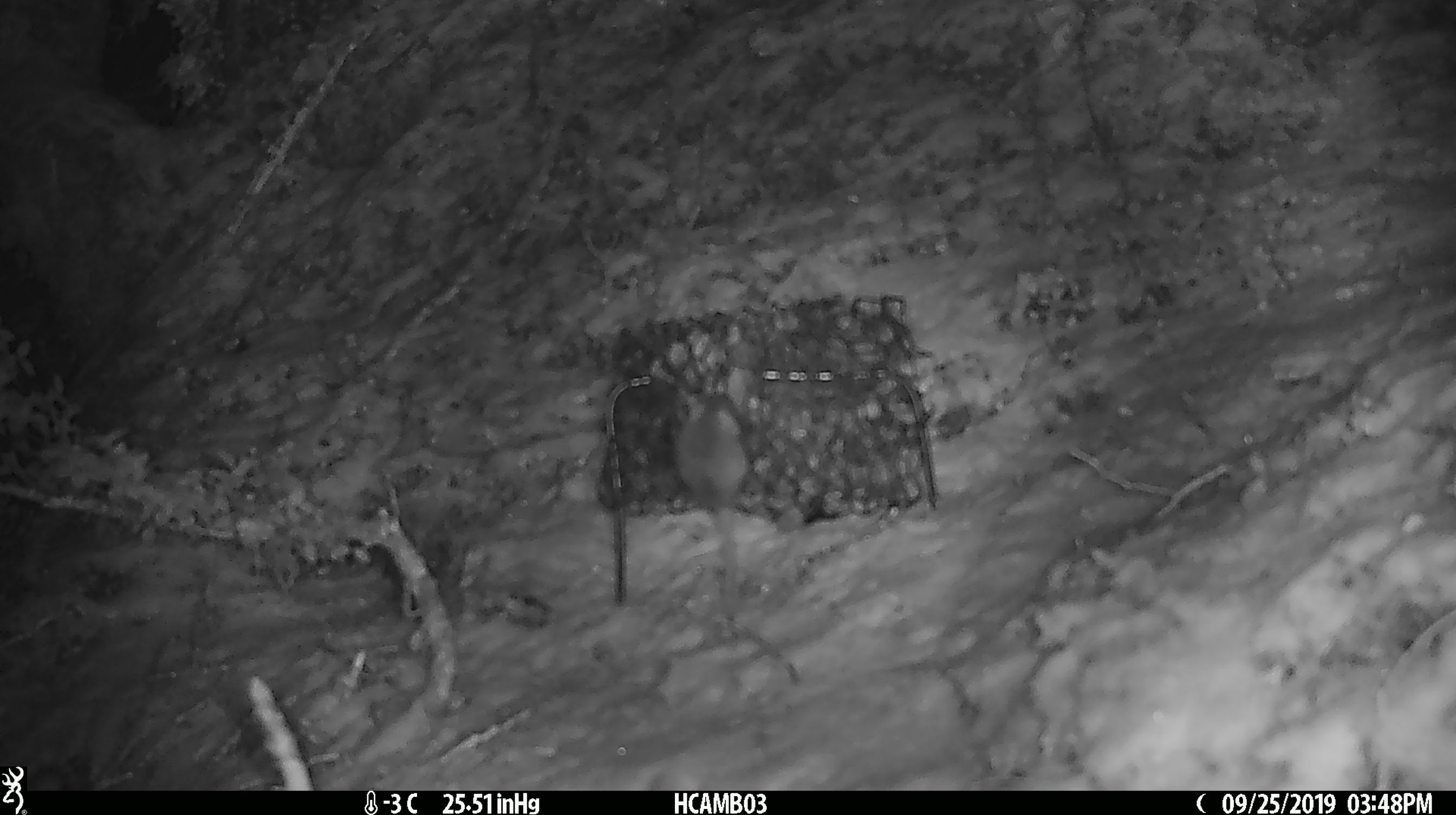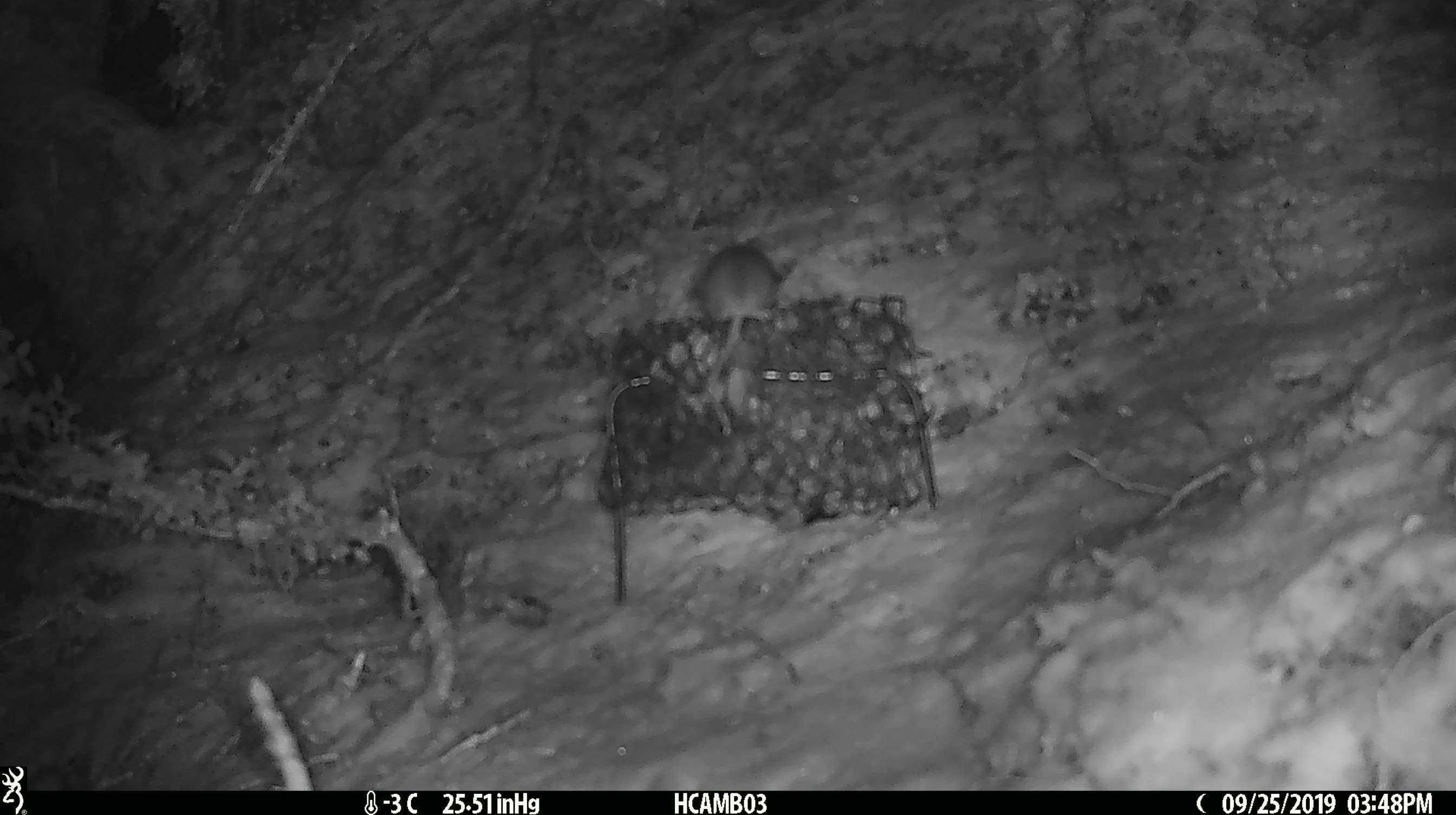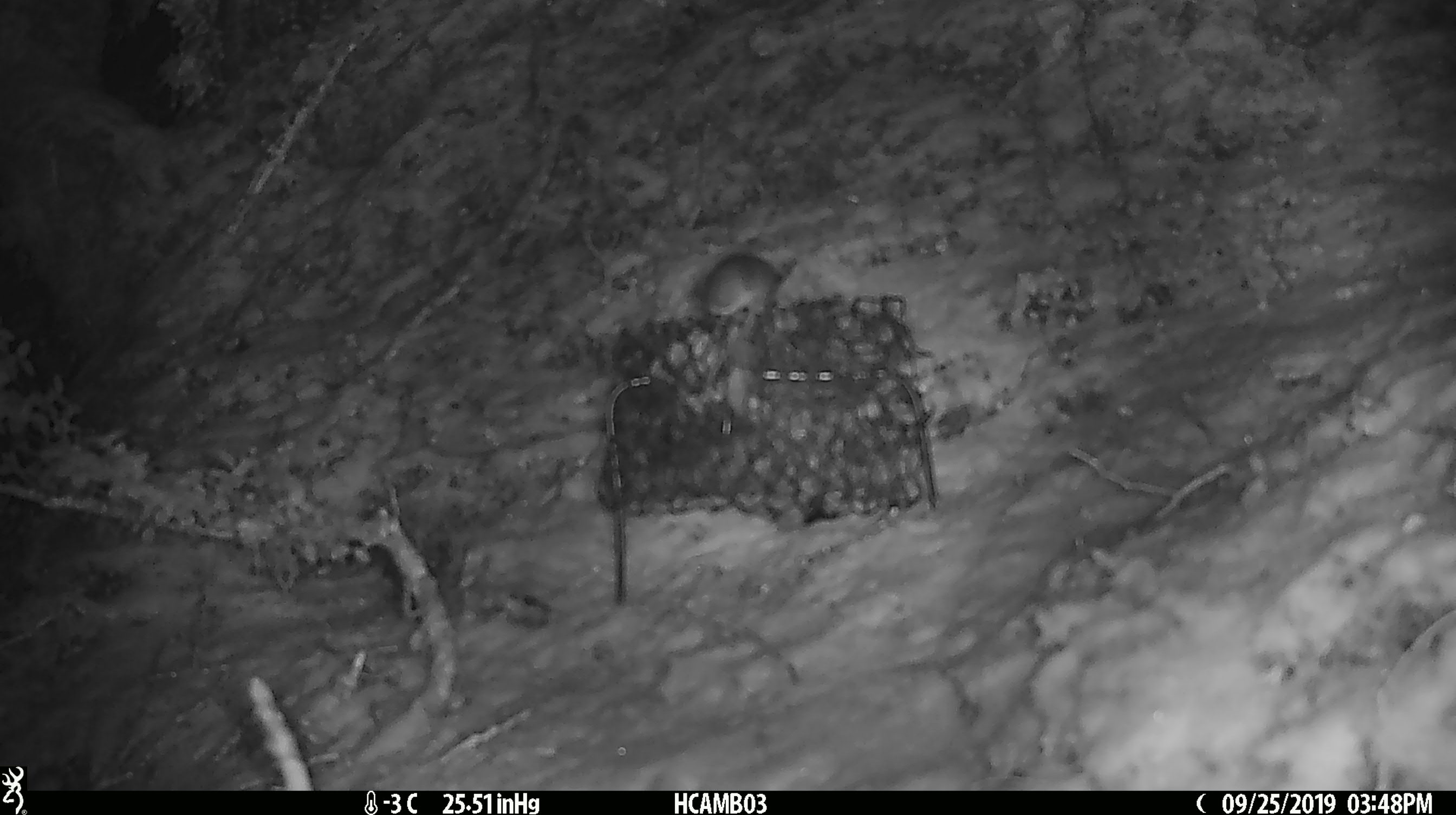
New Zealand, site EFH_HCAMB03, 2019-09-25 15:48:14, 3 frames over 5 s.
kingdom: Animalia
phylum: Chordata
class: Mammalia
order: Rodentia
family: Muridae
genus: Mus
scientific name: Mus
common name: mouse